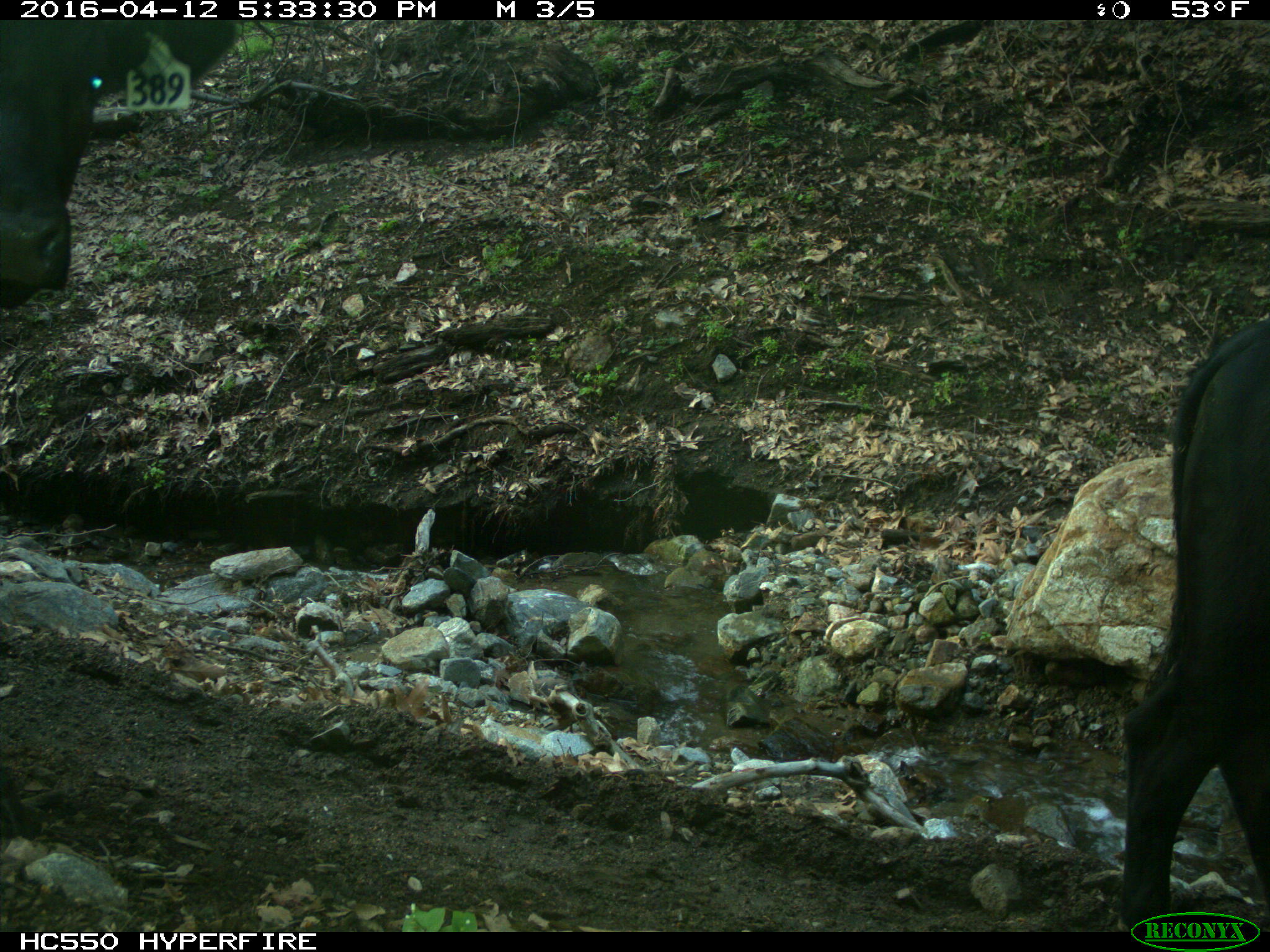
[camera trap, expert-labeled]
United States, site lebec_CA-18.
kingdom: Animalia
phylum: Chordata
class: Mammalia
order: Artiodactyla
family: Bovidae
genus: Bos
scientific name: Bos taurus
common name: domestic cow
Bos taurus (domestic cow).